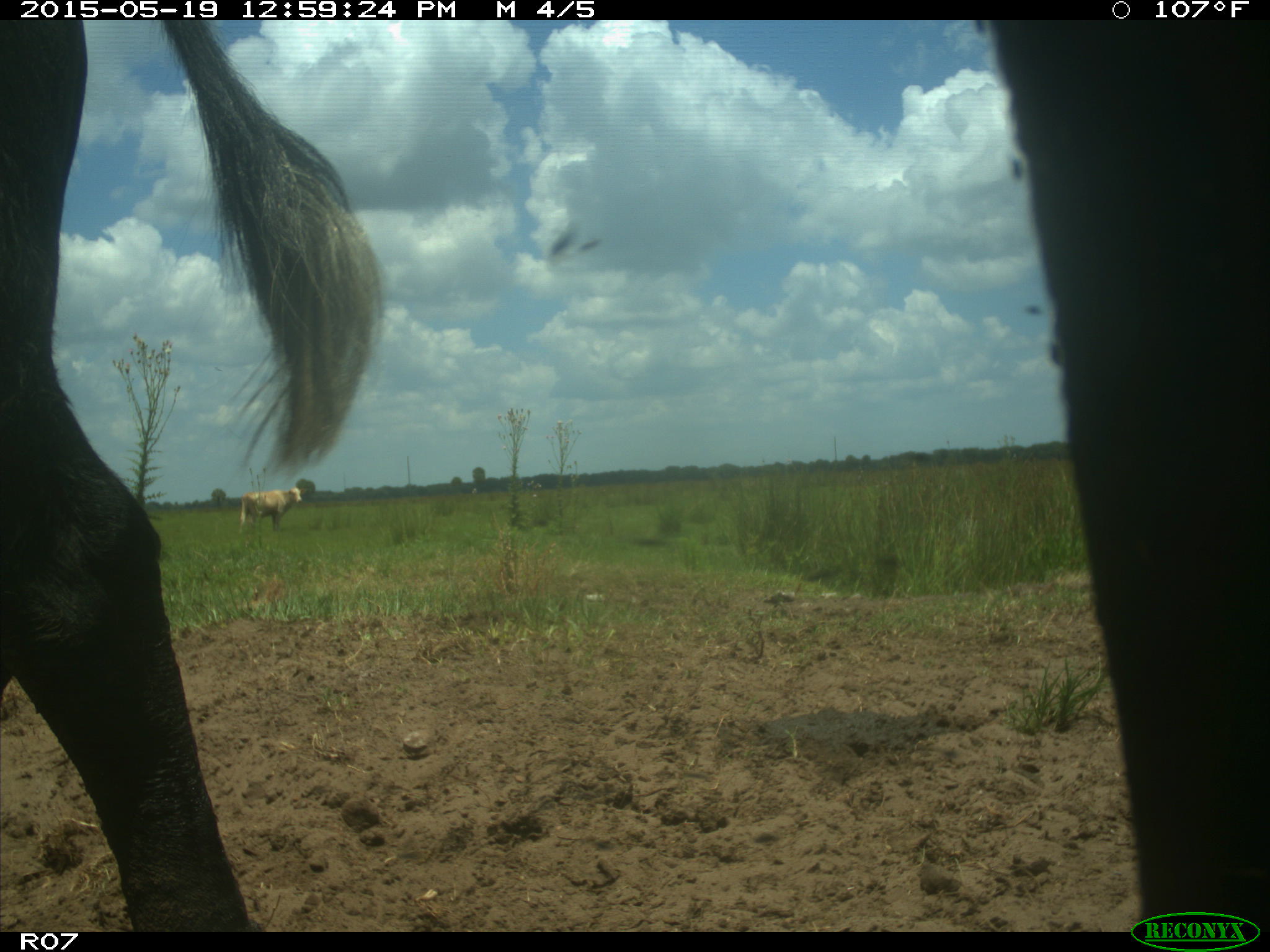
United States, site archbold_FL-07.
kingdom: Animalia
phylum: Chordata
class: Mammalia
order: Artiodactyla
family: Bovidae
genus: Bos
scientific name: Bos taurus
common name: domestic cow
Bos taurus (domestic cow).